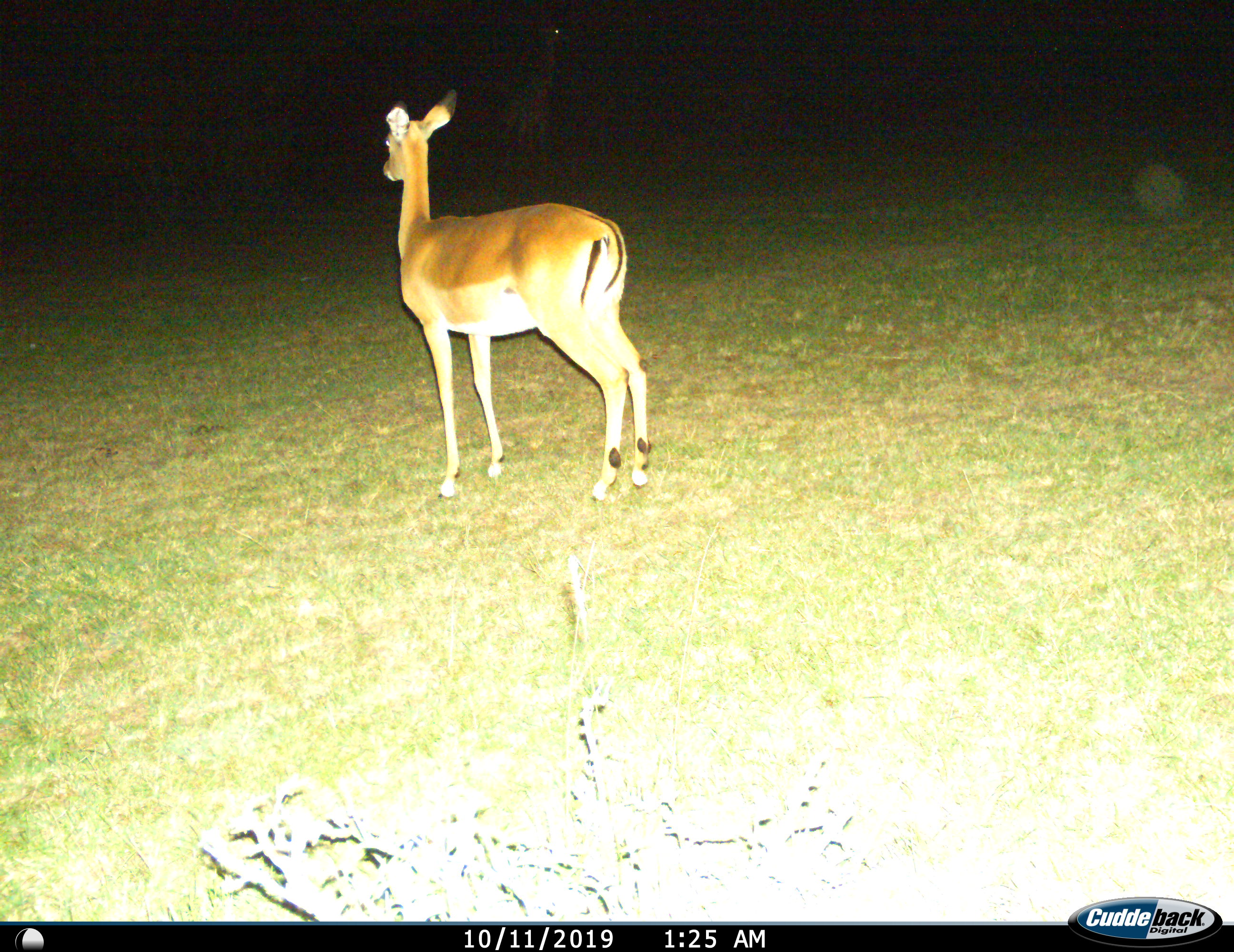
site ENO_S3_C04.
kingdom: Animalia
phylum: Chordata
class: Mammalia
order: Artiodactyla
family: Bovidae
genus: Aepyceros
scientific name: Aepyceros melampus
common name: impala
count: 1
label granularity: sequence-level